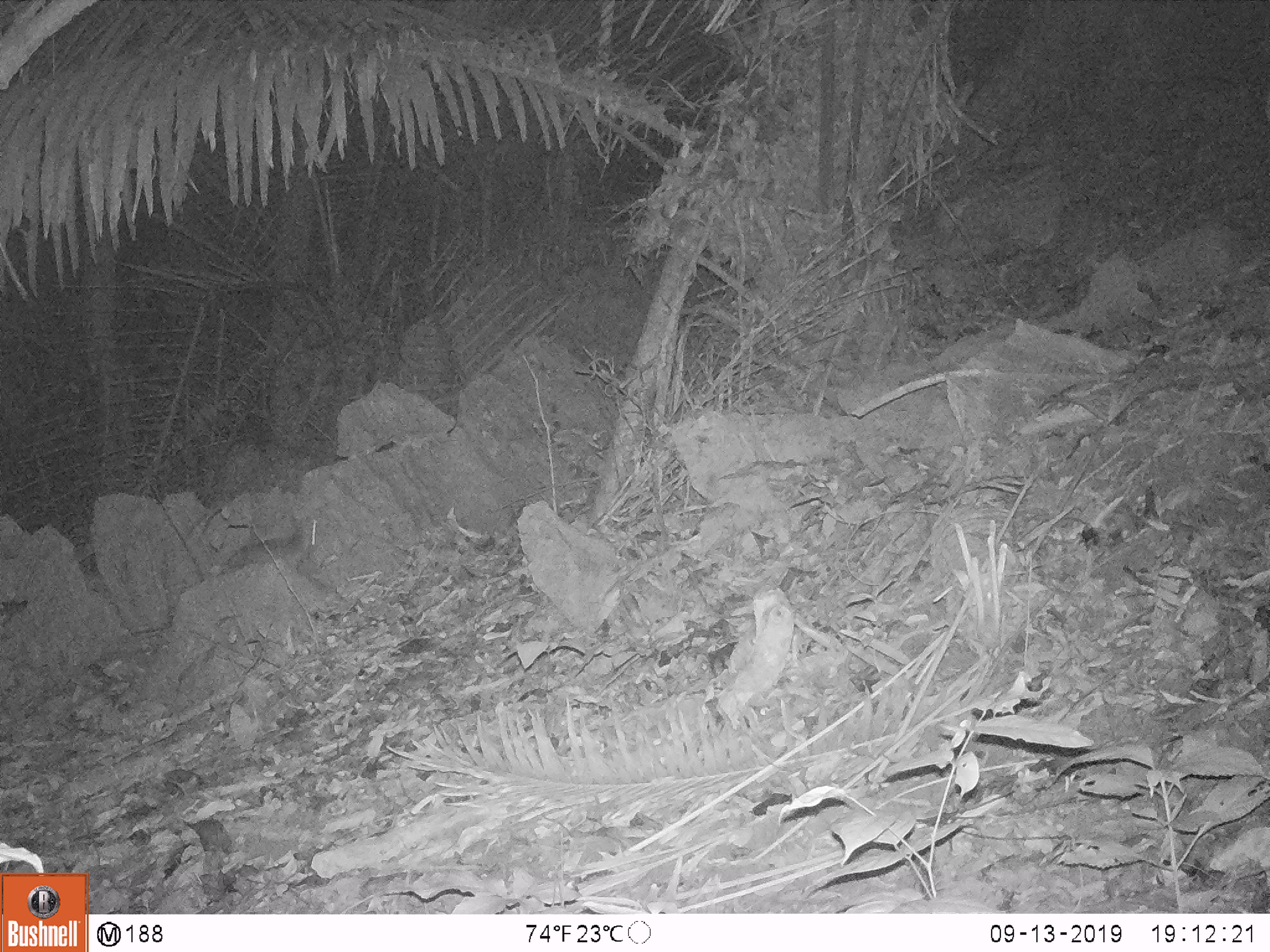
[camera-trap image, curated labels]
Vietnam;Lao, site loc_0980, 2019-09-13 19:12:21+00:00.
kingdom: Animalia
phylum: Chordata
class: Mammalia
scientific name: Mammalia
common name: mammal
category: unidentified small mammal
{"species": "unidentified small mammal (mammal) (Mammalia)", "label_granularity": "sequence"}